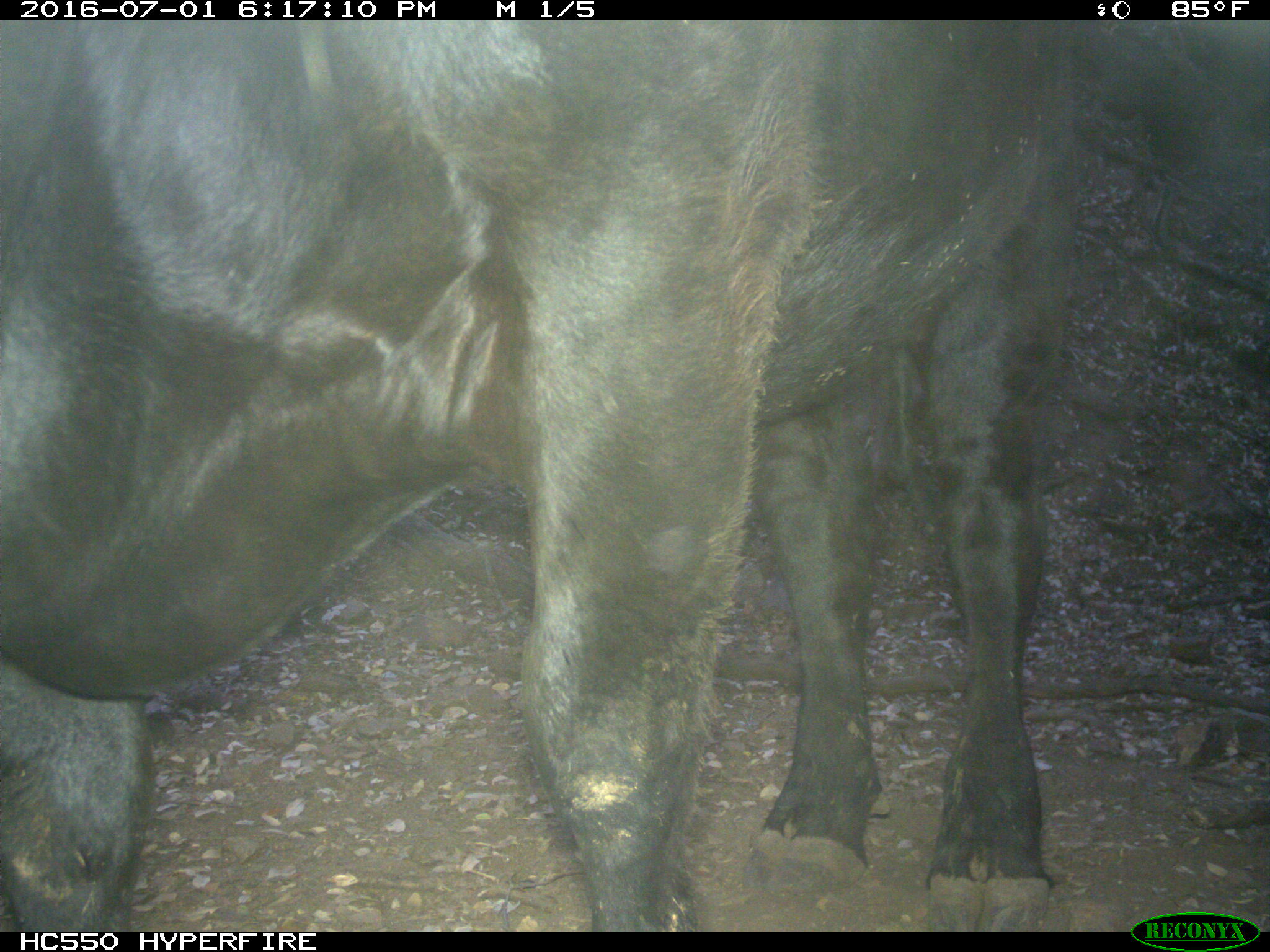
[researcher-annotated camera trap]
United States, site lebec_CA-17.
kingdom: Animalia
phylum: Chordata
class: Mammalia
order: Artiodactyla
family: Bovidae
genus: Bos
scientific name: Bos taurus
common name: domestic cow